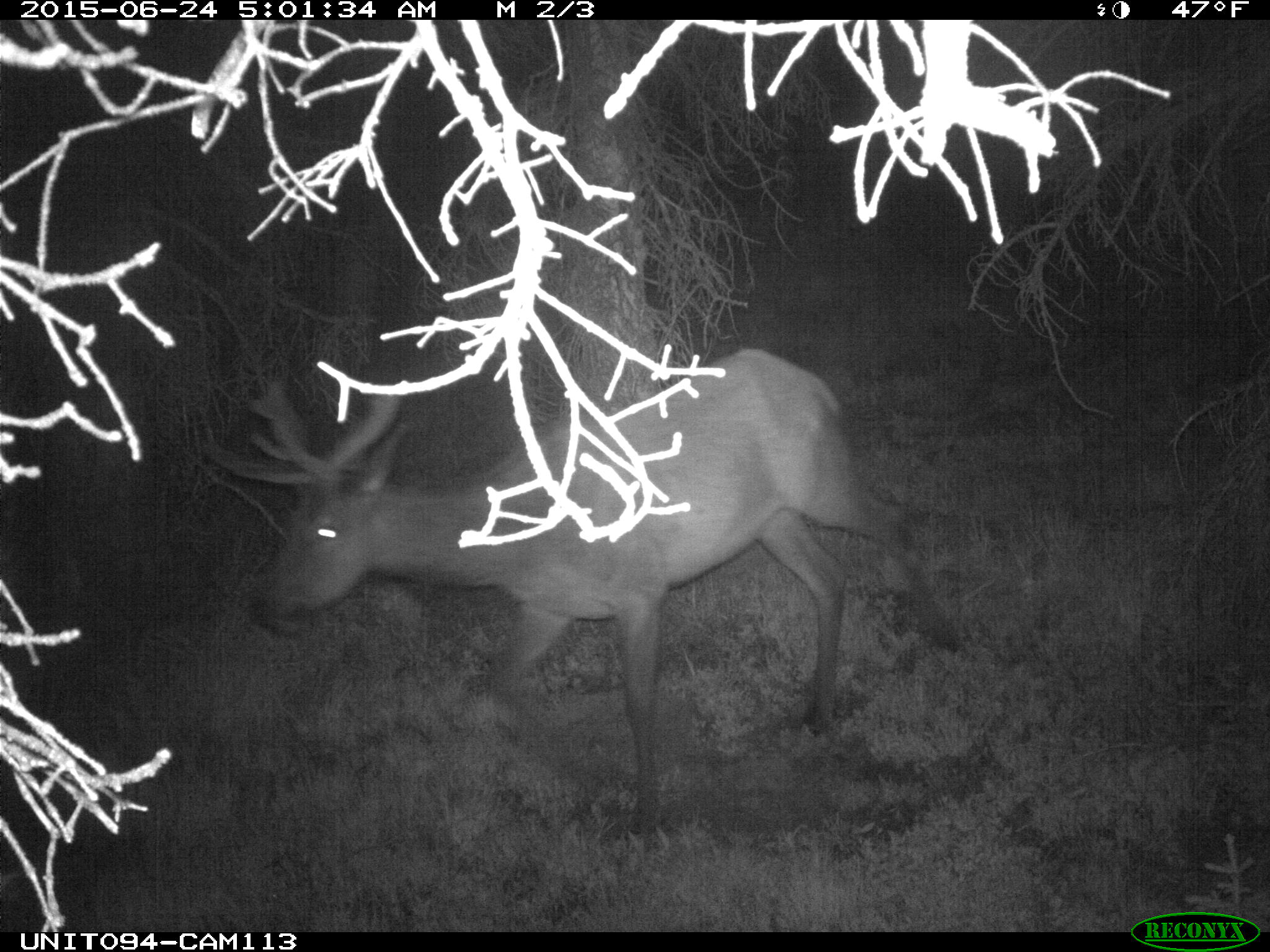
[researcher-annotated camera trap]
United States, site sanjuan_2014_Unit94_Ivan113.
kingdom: Animalia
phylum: Chordata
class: Mammalia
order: Artiodactyla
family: Cervidae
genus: Cervus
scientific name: Cervus elaphus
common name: red deer